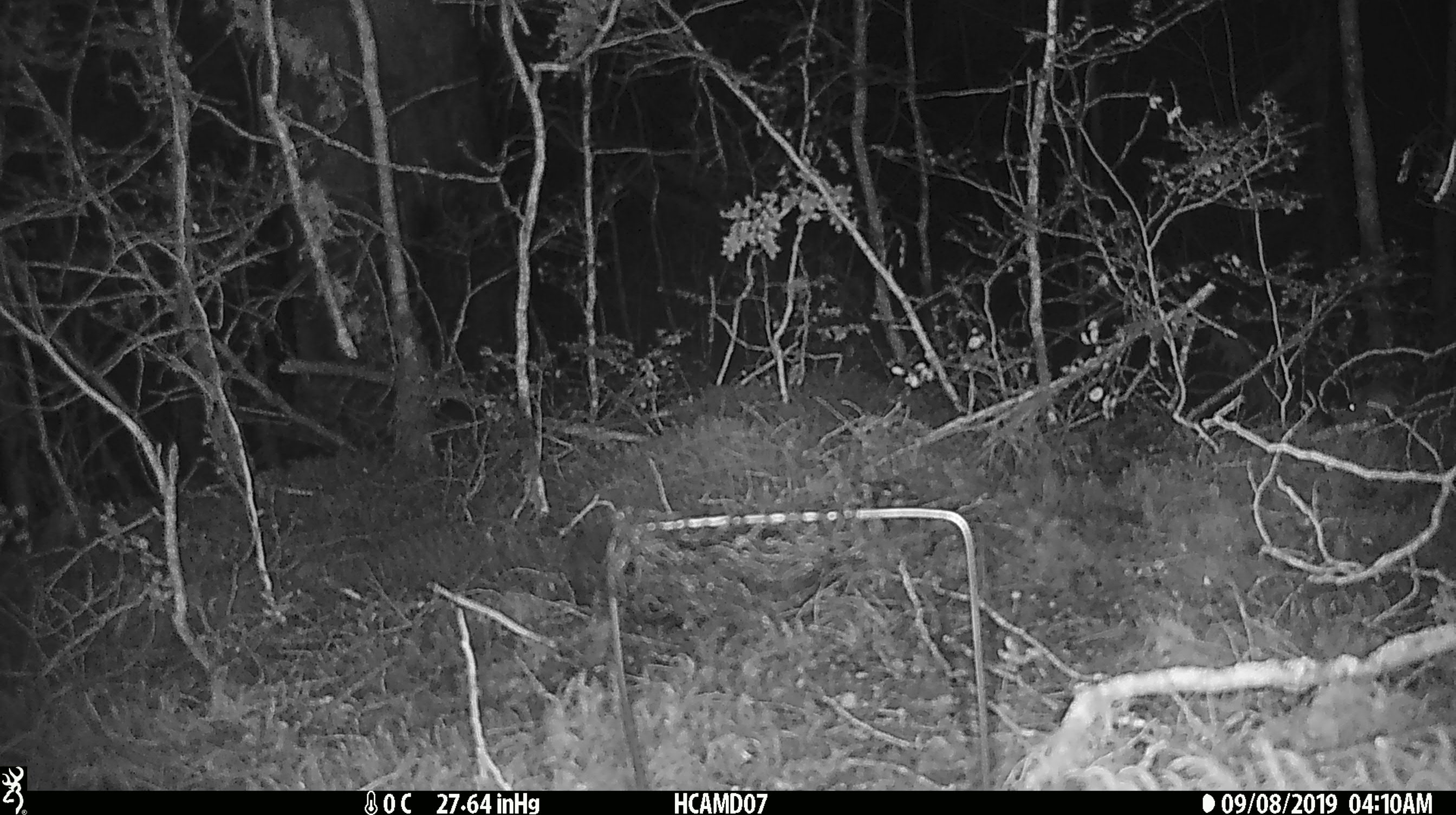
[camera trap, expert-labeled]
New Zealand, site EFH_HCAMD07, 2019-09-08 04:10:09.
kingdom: Animalia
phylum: Chordata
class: Mammalia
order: Rodentia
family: Muridae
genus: Mus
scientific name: Mus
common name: mouse